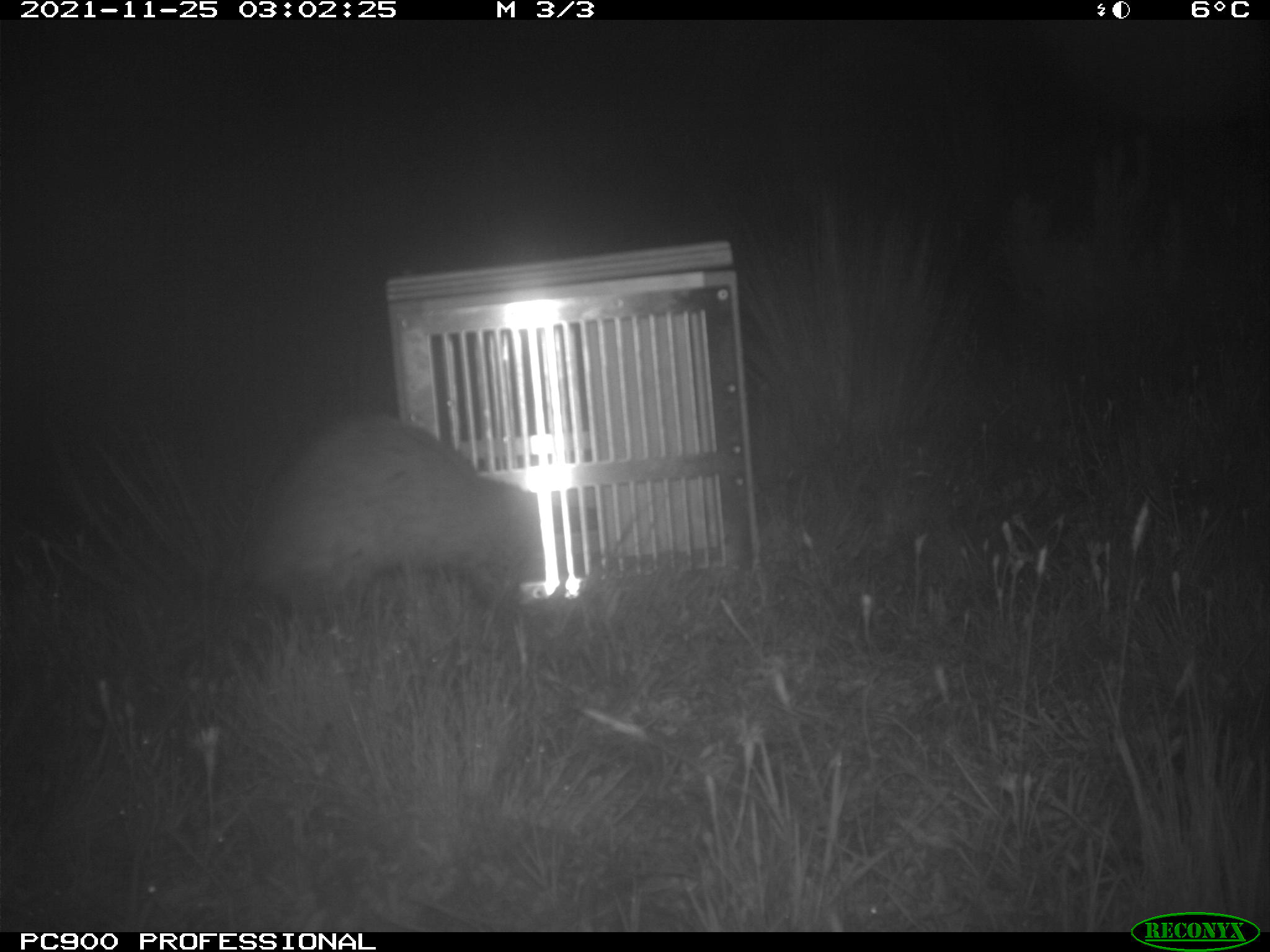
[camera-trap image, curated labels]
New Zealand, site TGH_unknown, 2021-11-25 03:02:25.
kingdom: Animalia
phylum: Chordata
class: Mammalia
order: Carnivora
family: Mustelidae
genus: Mustela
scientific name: Mustela furo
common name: ferret